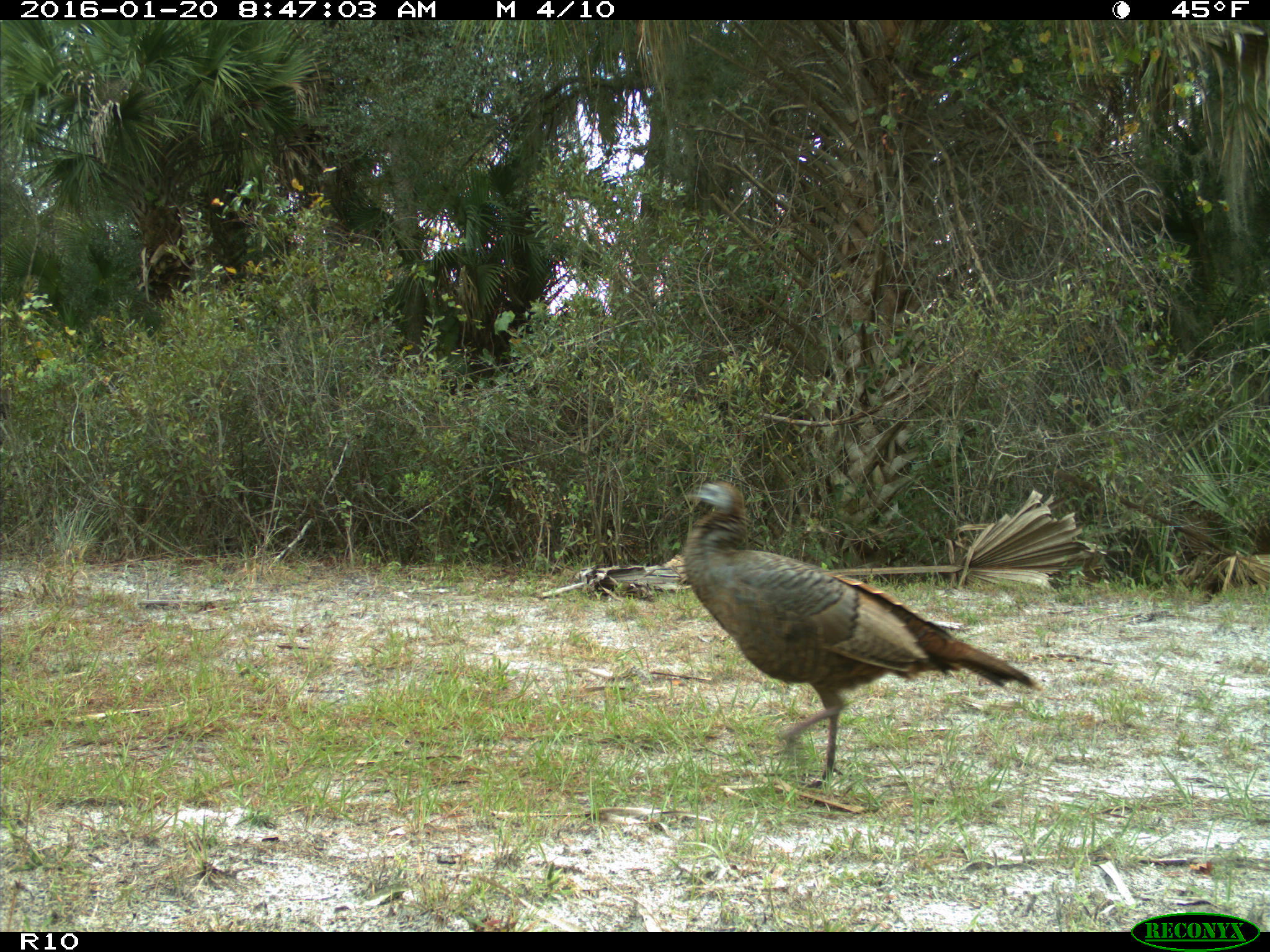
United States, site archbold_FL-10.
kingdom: Animalia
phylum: Chordata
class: Aves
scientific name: Aves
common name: birds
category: unidentified bird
Unidentified bird (birds) (Aves).